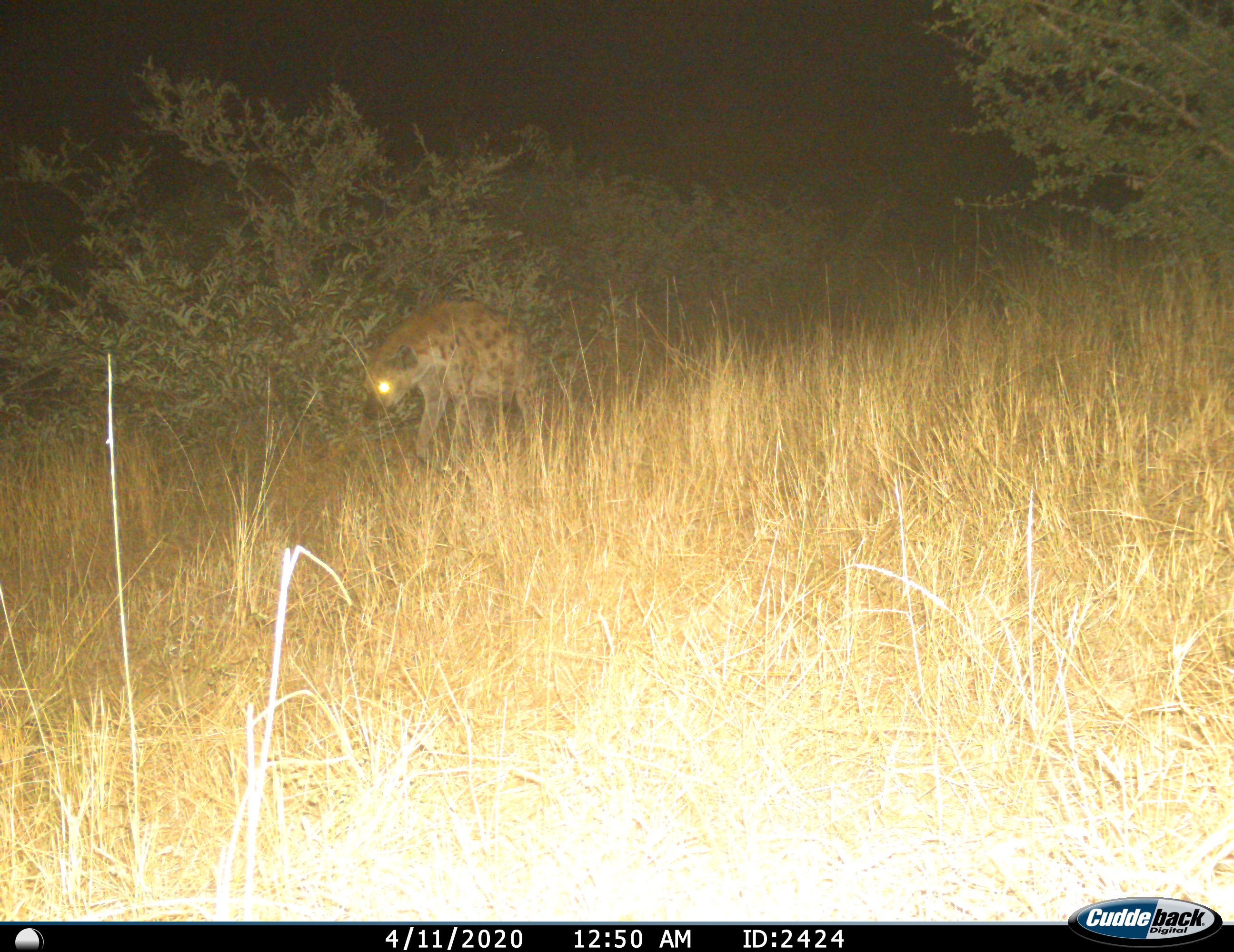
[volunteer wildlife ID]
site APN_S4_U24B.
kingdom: Animalia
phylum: Chordata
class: Mammalia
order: Carnivora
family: Hyaenidae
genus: Crocuta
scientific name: Crocuta crocuta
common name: spotted hyena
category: hyenaspotted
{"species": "hyenaspotted (spotted hyena) (Crocuta crocuta)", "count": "1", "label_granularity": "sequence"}